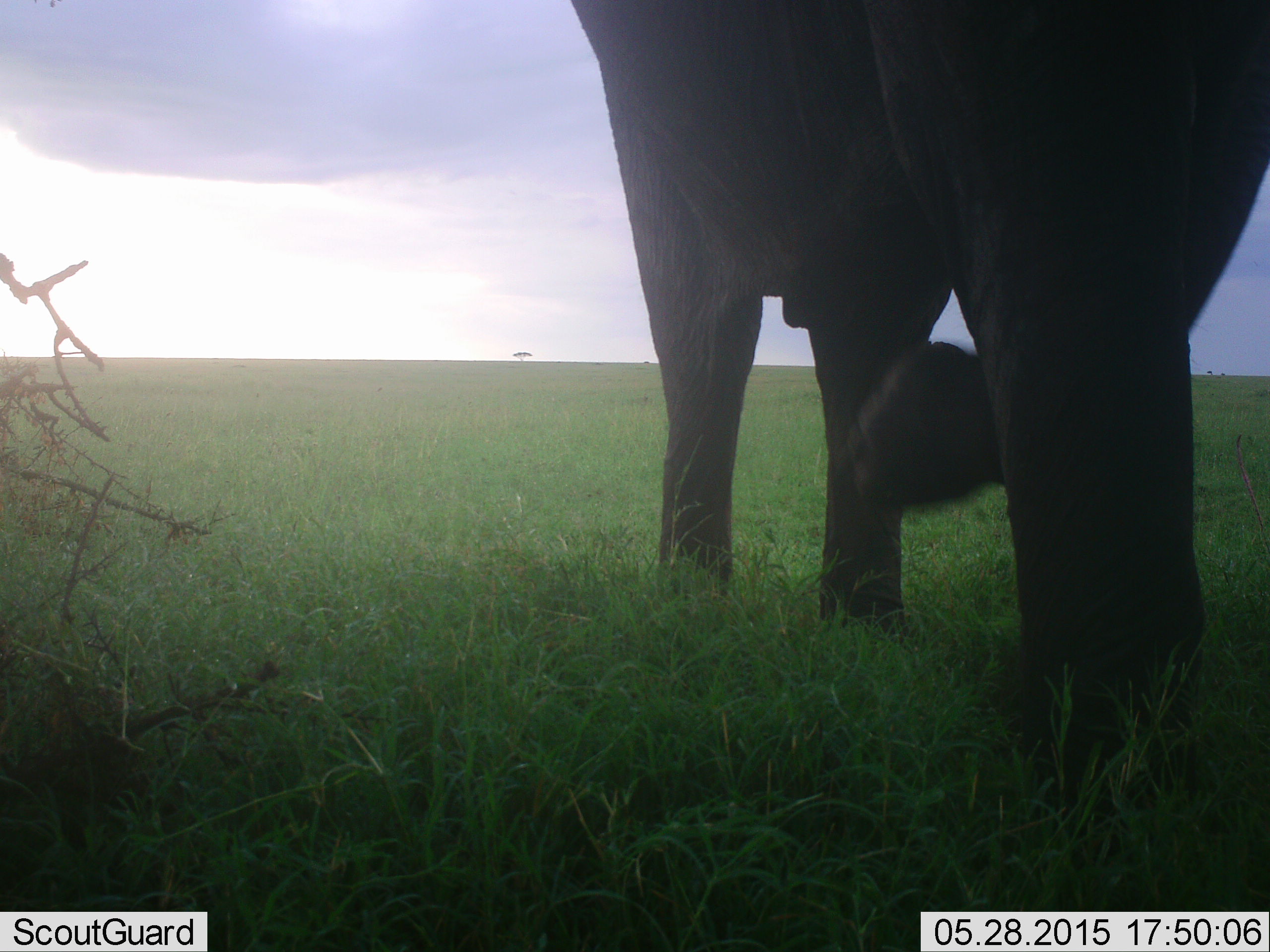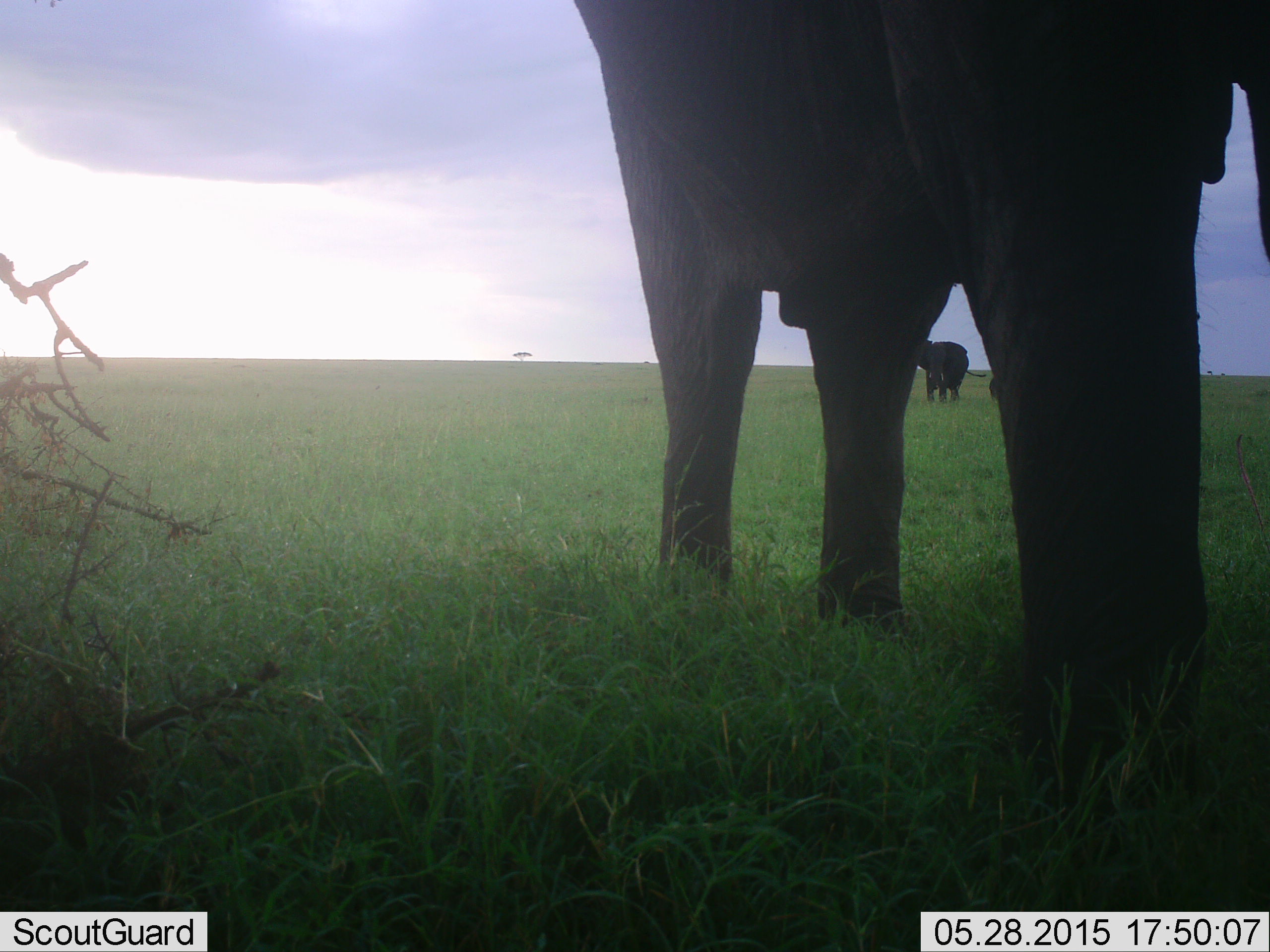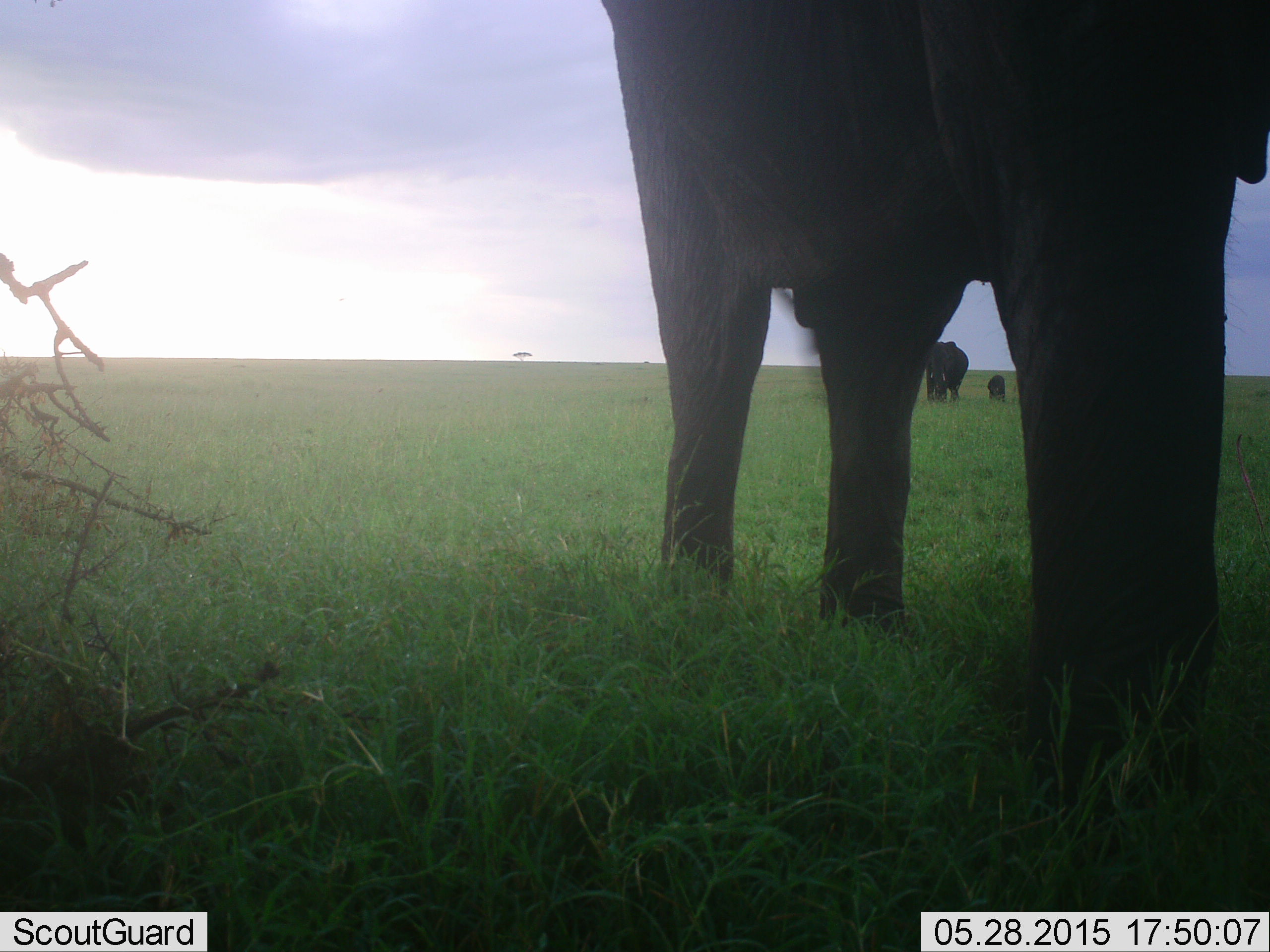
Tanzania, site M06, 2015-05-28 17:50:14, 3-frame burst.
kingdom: Animalia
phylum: Chordata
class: Mammalia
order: Proboscidea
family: Elephantidae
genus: Loxodonta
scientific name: Loxodonta africana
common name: african bush elephant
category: elephant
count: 3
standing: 100%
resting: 0%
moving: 10%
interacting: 0%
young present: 60%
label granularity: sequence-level